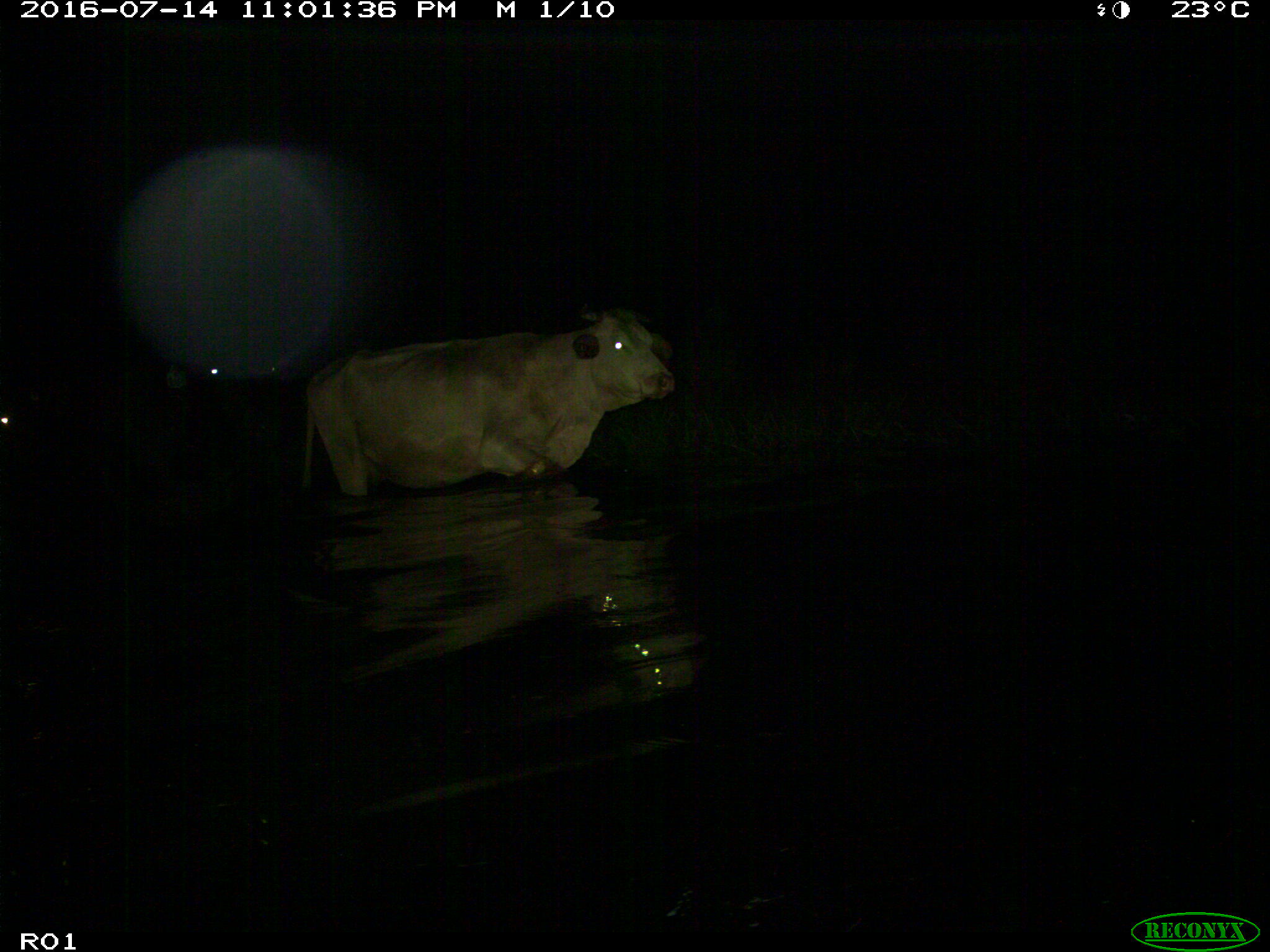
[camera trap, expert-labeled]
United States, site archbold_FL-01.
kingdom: Animalia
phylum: Chordata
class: Mammalia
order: Artiodactyla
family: Bovidae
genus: Bos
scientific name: Bos taurus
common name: domestic cow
Bos taurus (domestic cow).